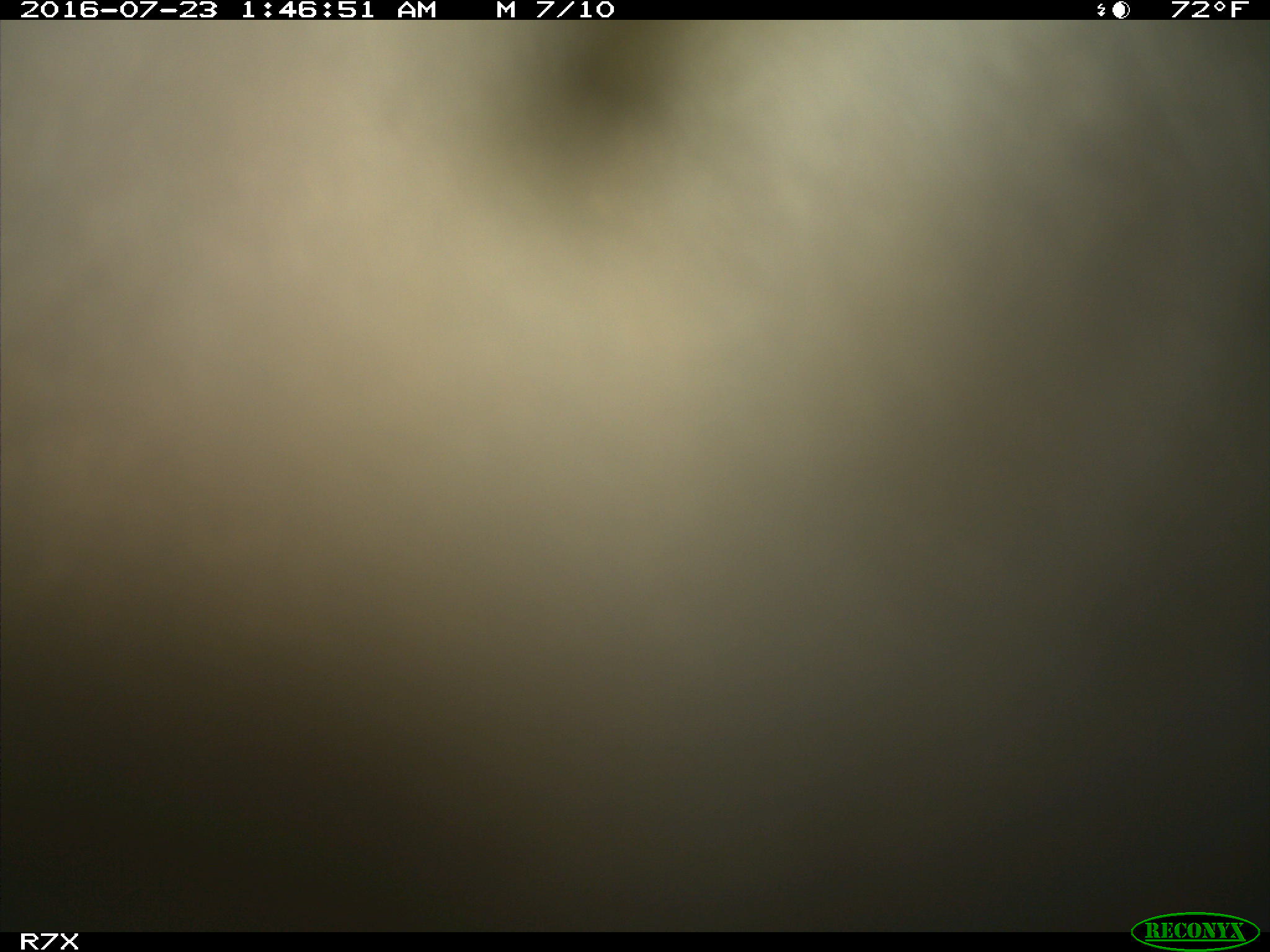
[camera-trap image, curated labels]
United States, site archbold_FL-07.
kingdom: Animalia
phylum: Chordata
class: Mammalia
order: Artiodactyla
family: Bovidae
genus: Bos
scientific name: Bos taurus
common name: domestic cow